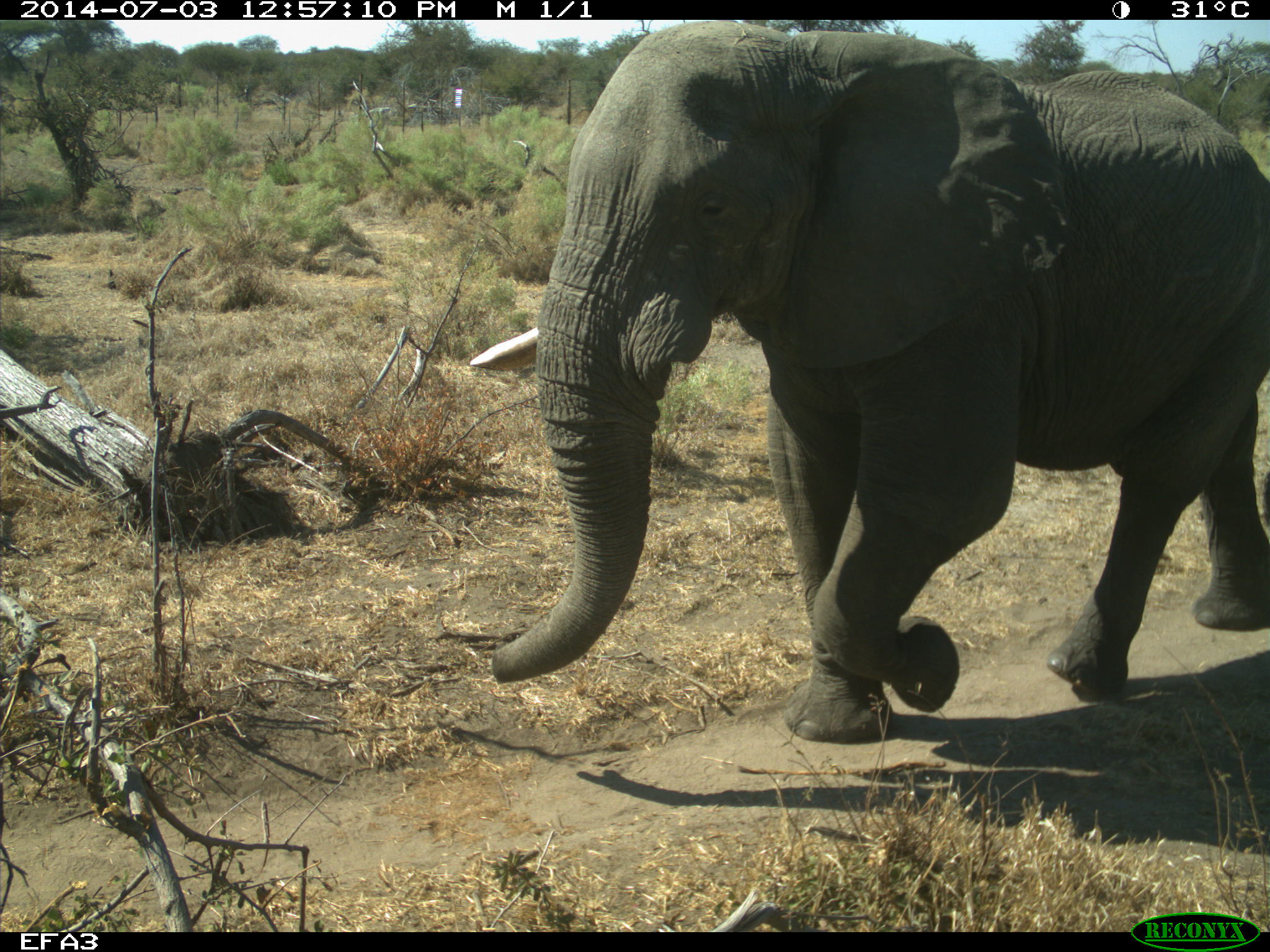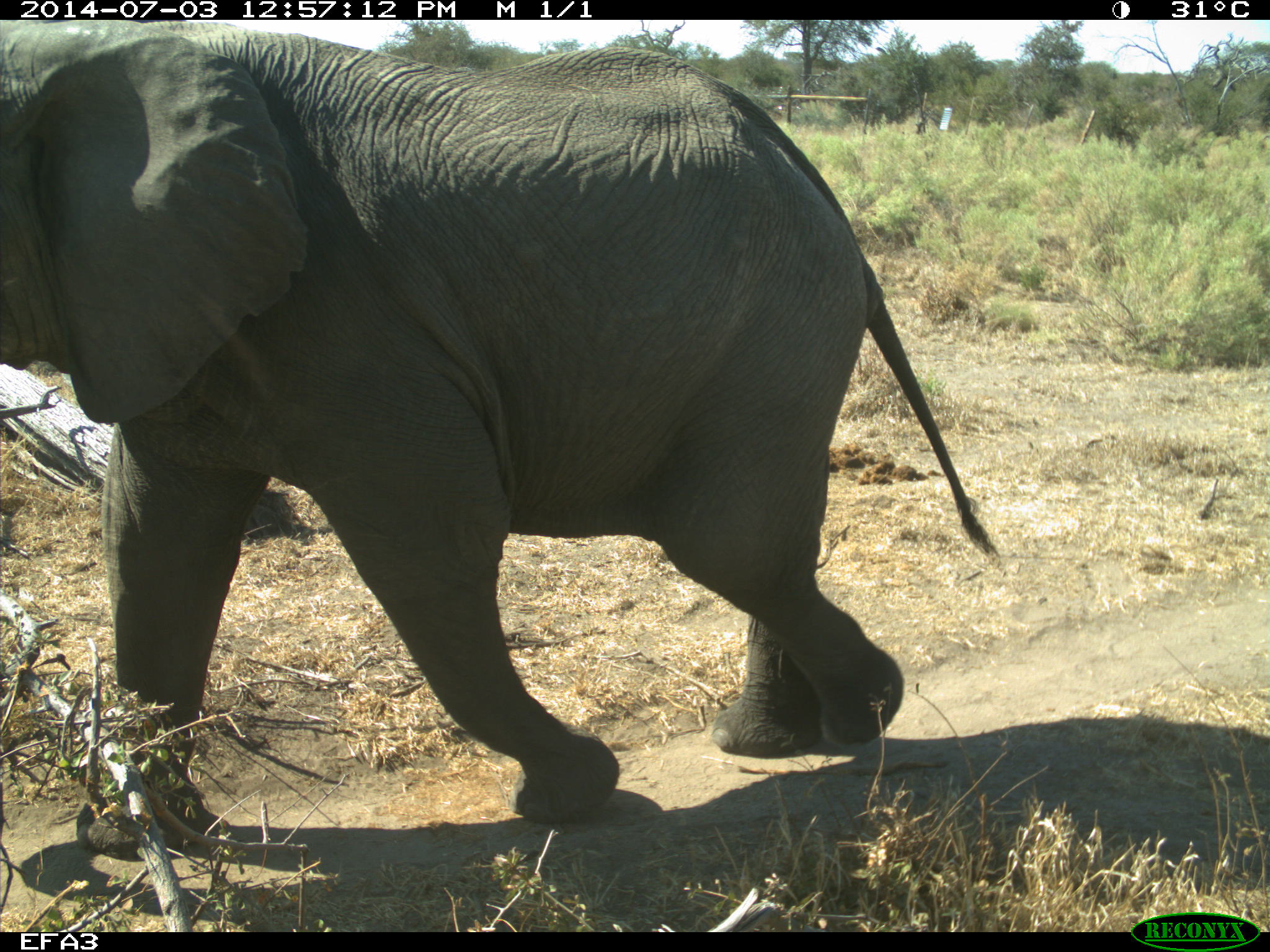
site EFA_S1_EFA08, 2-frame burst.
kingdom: Animalia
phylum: Chordata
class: Mammalia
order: Proboscidea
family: Elephantidae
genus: Loxodonta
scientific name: Loxodonta africana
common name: african bush elephant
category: elephant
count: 1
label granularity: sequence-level